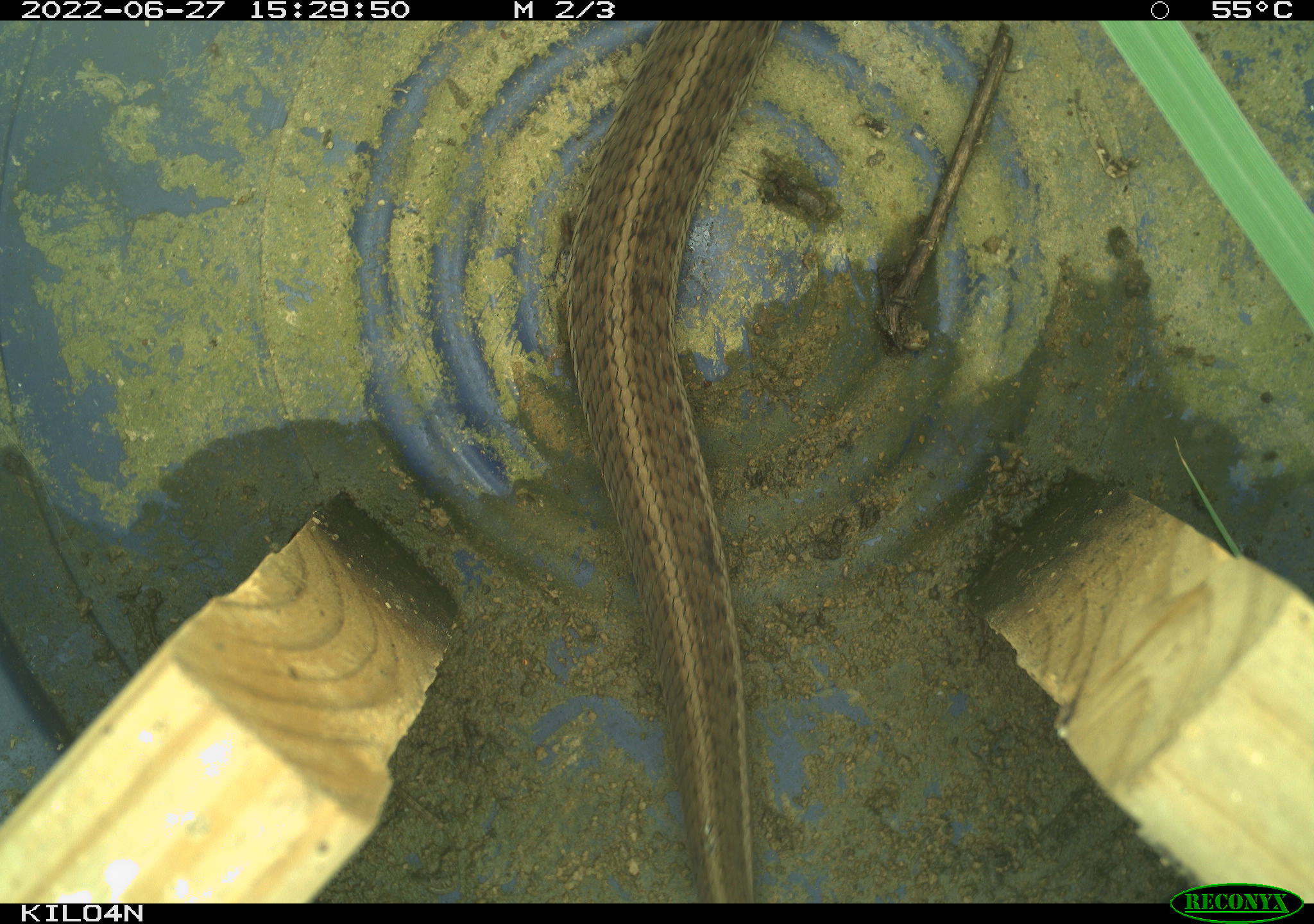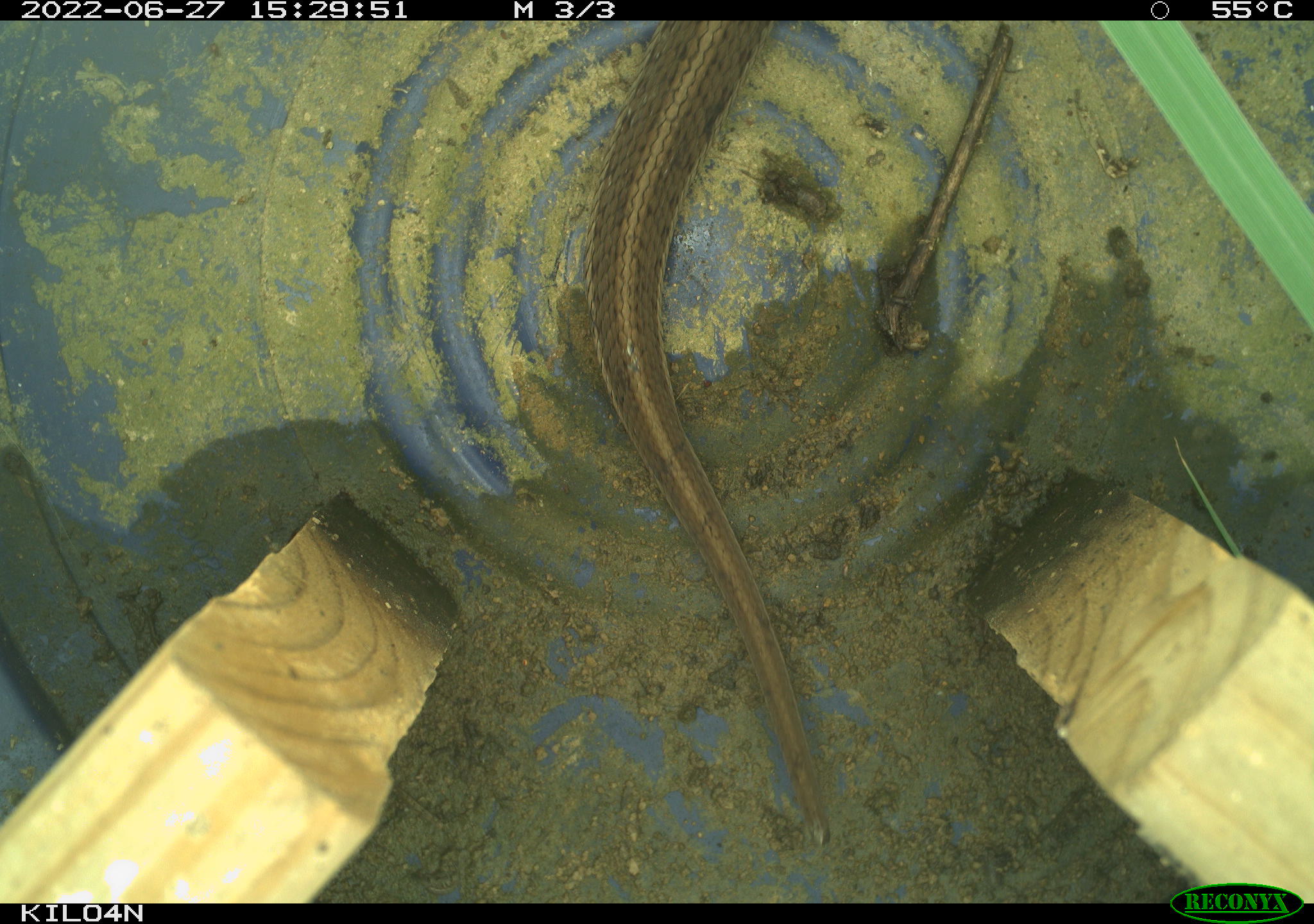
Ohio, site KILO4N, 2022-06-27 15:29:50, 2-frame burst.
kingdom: Animalia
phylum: Chordata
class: Reptilia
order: Squamata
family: Colubridae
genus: Thamnophis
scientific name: Thamnophis sirtalis sirtalis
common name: eastern gartersnake